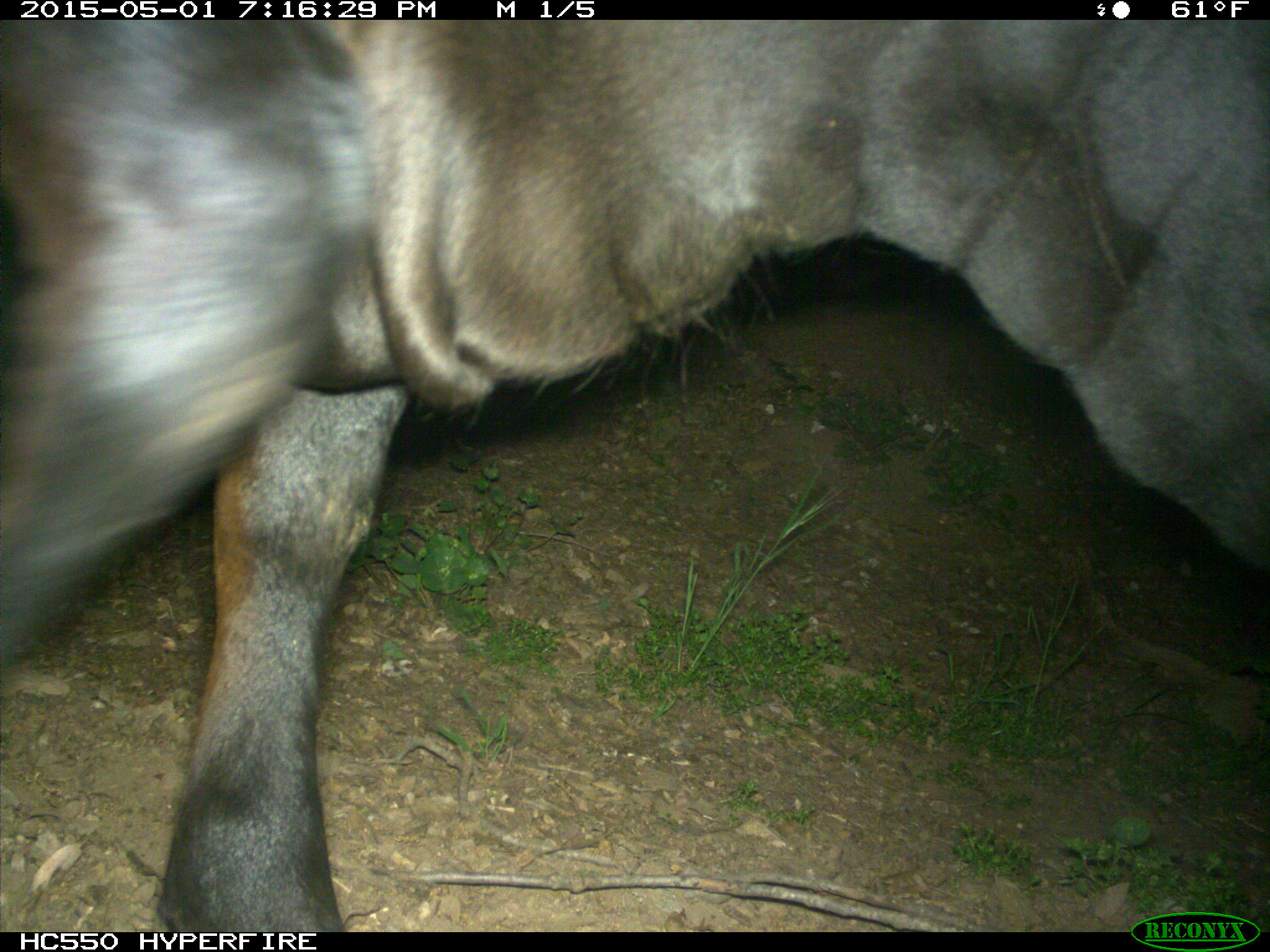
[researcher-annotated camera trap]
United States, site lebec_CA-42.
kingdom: Animalia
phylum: Chordata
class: Mammalia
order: Artiodactyla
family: Bovidae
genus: Bos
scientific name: Bos taurus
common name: domestic cow